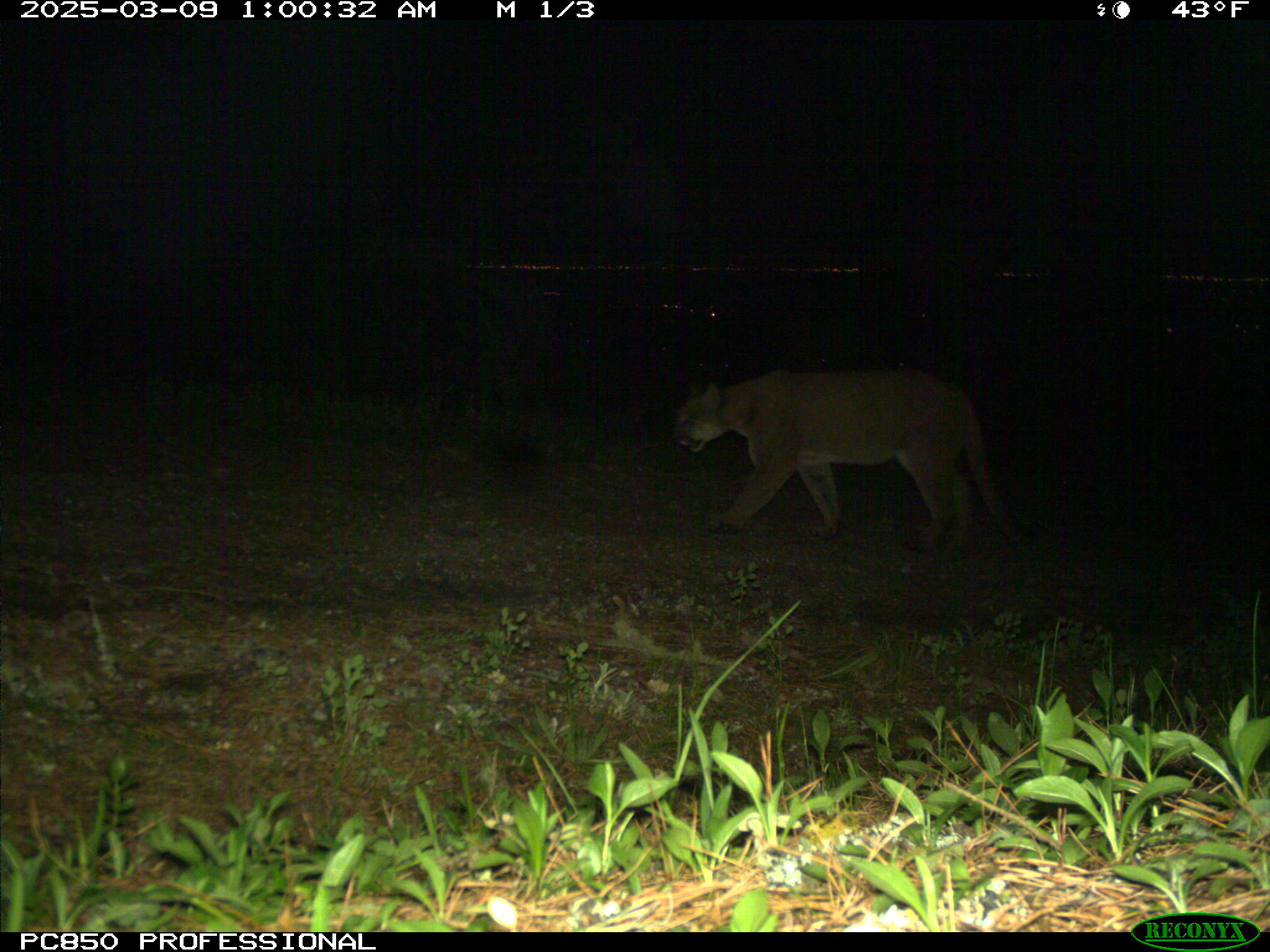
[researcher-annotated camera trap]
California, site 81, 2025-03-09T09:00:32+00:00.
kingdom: Animalia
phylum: Chordata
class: Mammalia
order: Carnivora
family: Felidae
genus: Puma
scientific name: Puma concolor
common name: puma